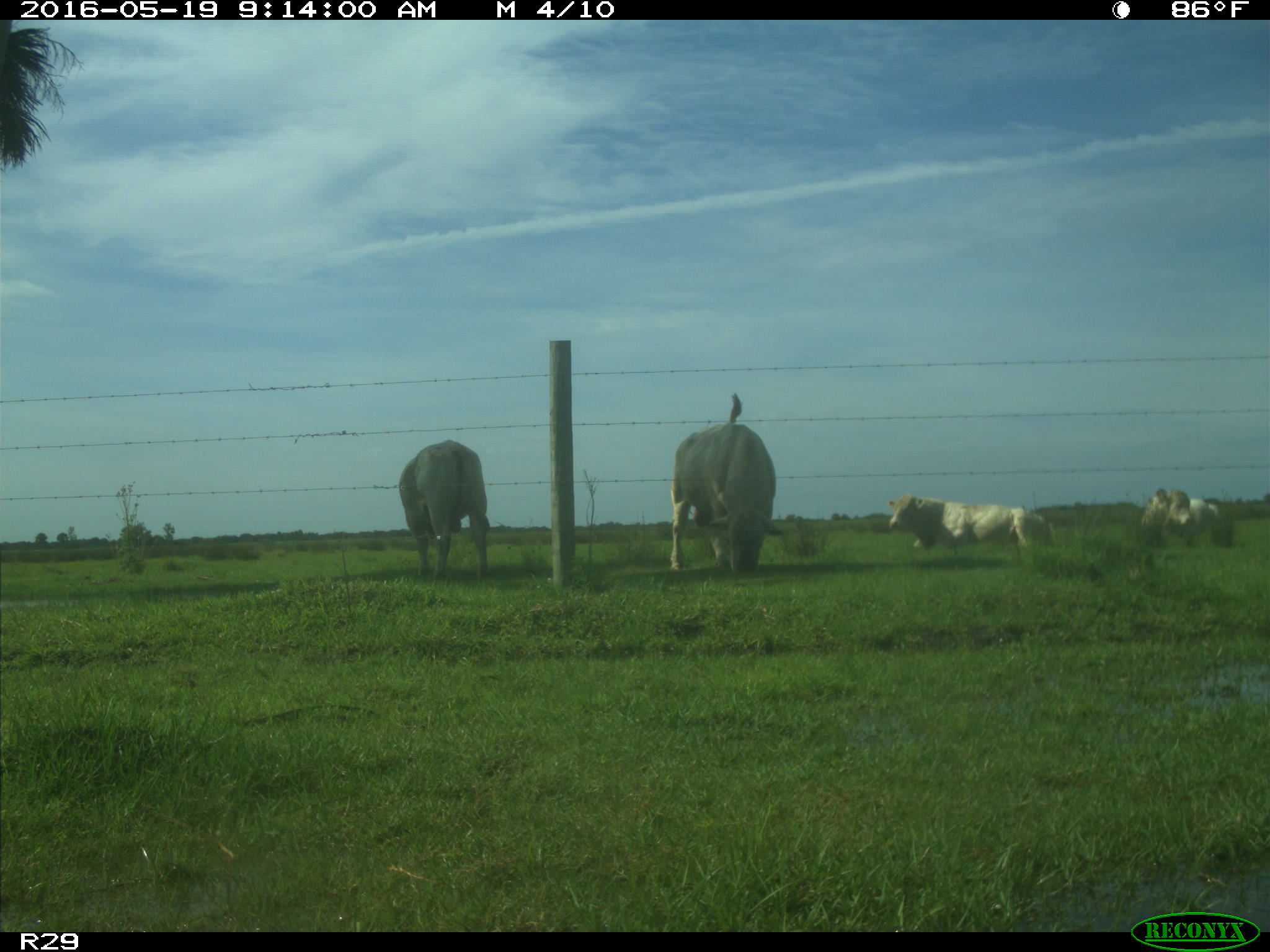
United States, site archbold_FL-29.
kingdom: Animalia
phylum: Chordata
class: Mammalia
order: Artiodactyla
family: Bovidae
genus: Bos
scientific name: Bos taurus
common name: domestic cow